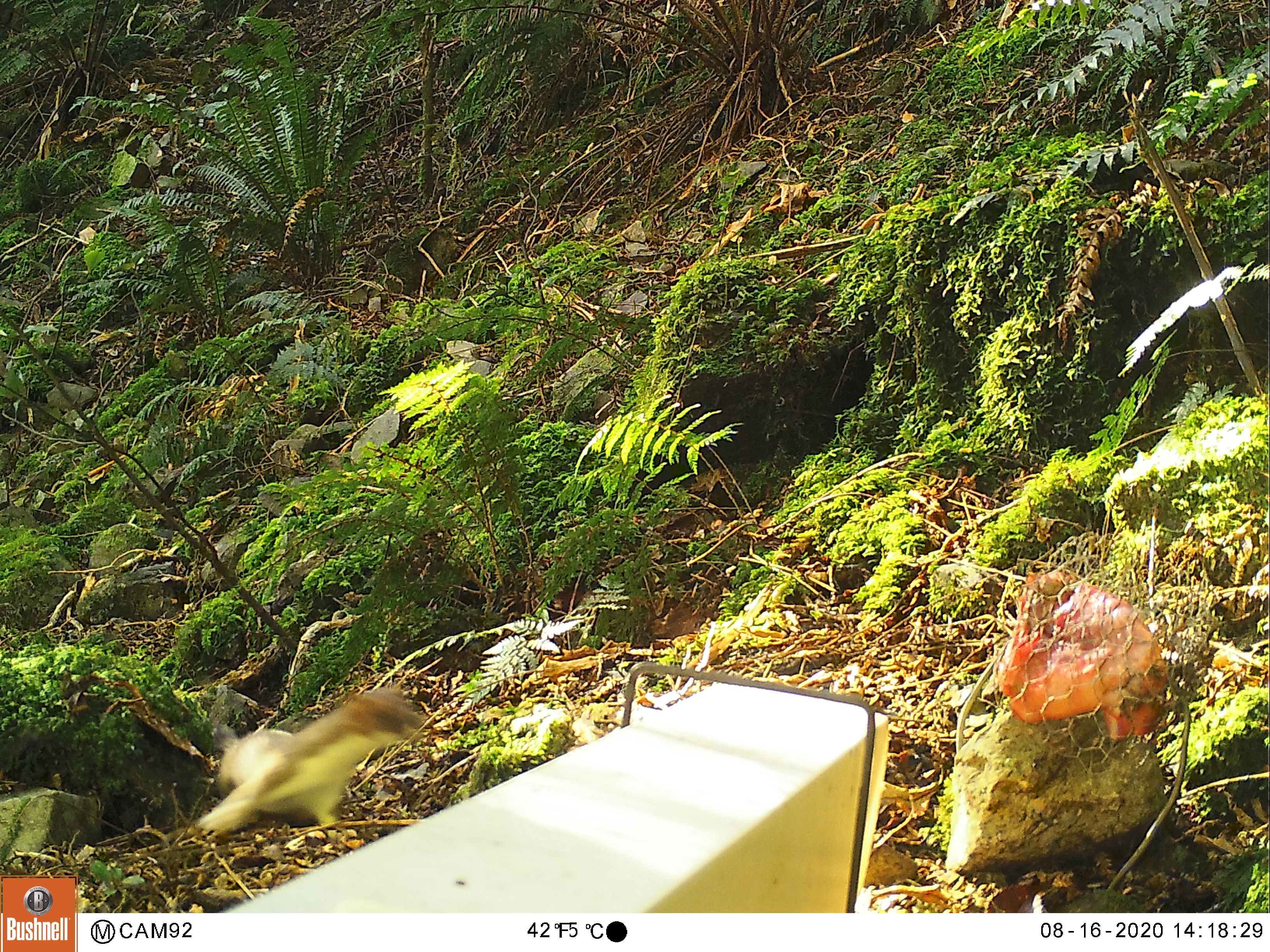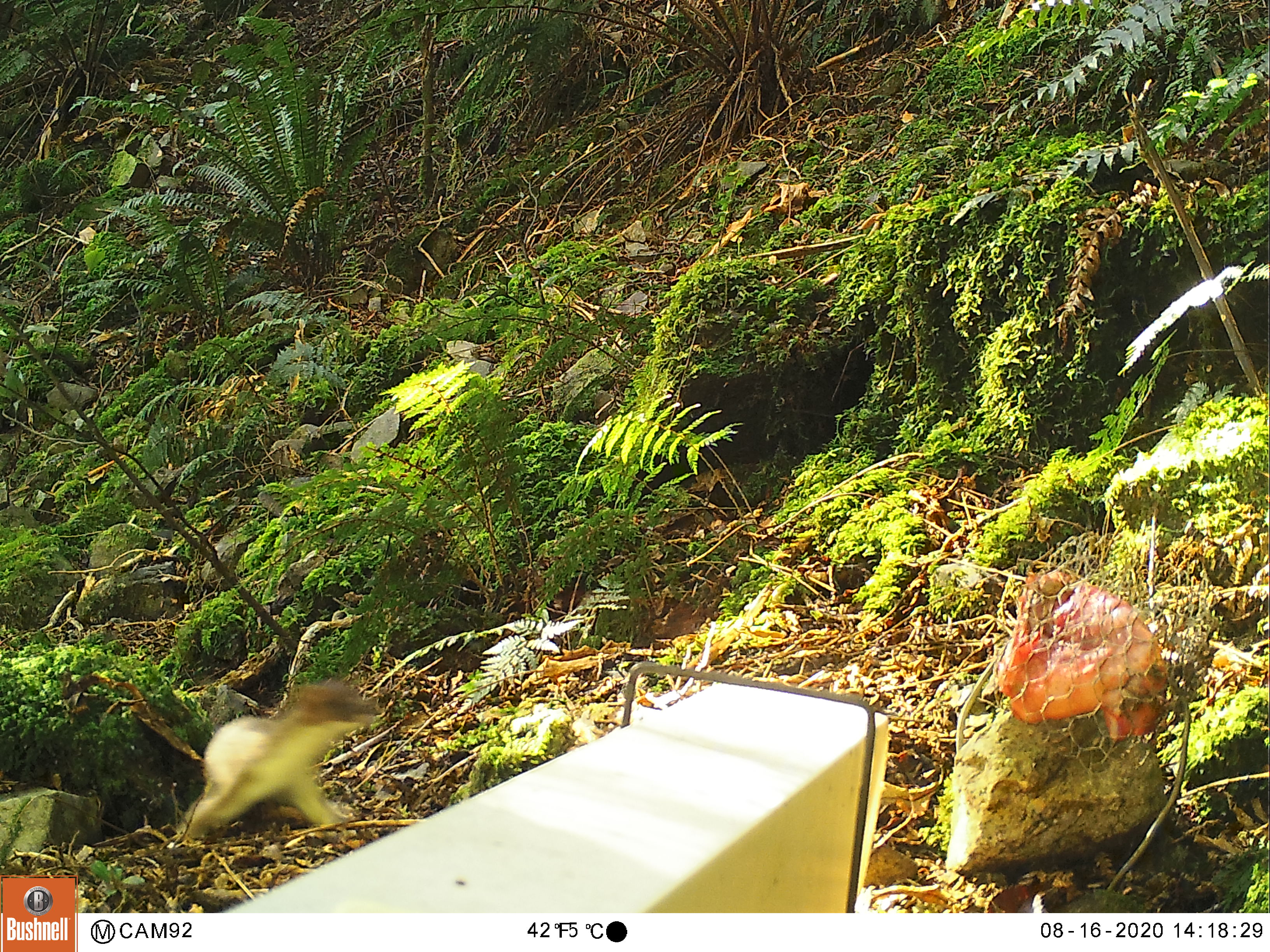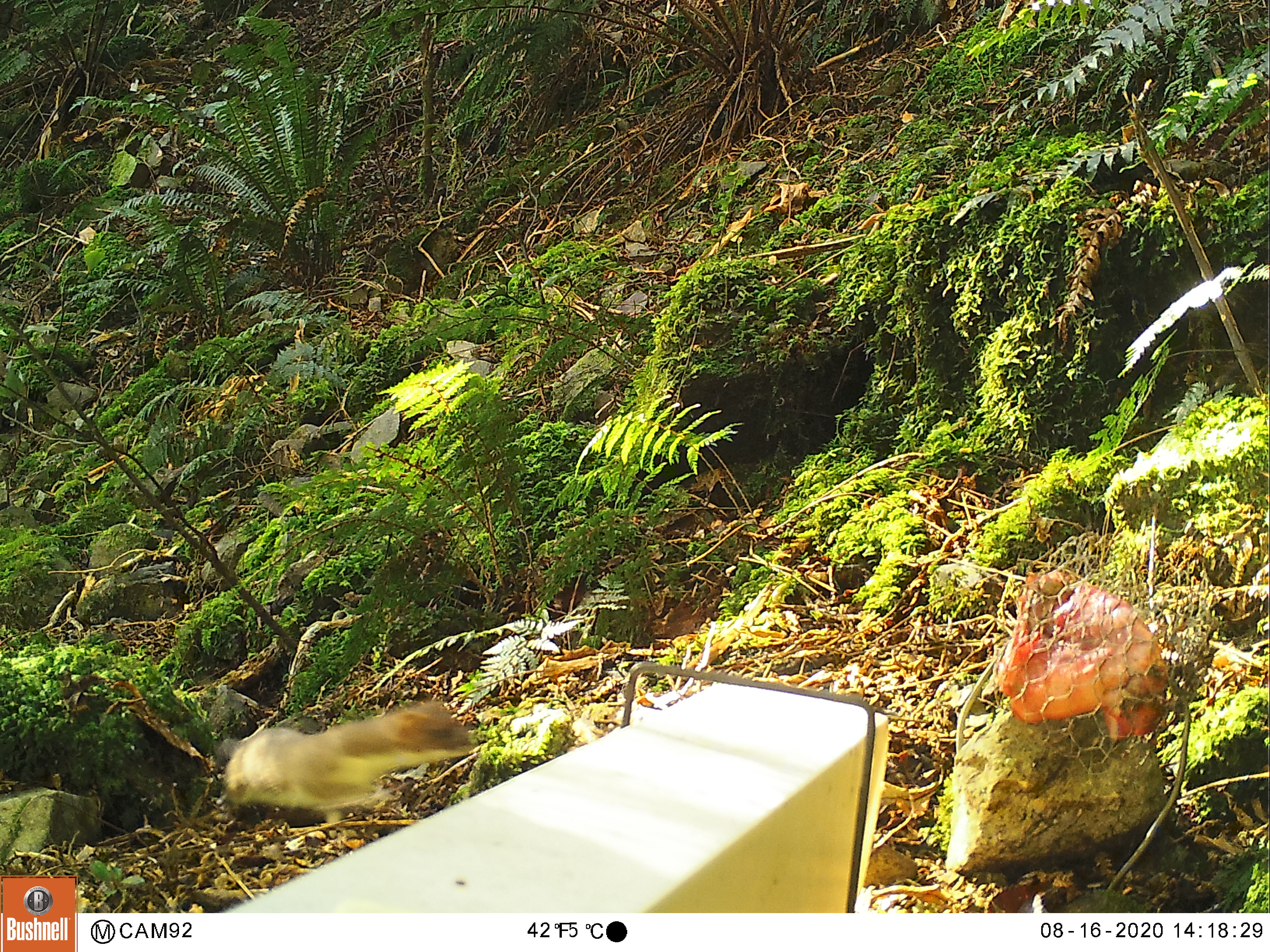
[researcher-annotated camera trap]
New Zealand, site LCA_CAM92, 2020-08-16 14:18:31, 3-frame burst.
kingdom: Animalia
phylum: Chordata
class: Mammalia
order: Carnivora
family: Mustelidae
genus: Mustela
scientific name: Mustela erminea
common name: stoat